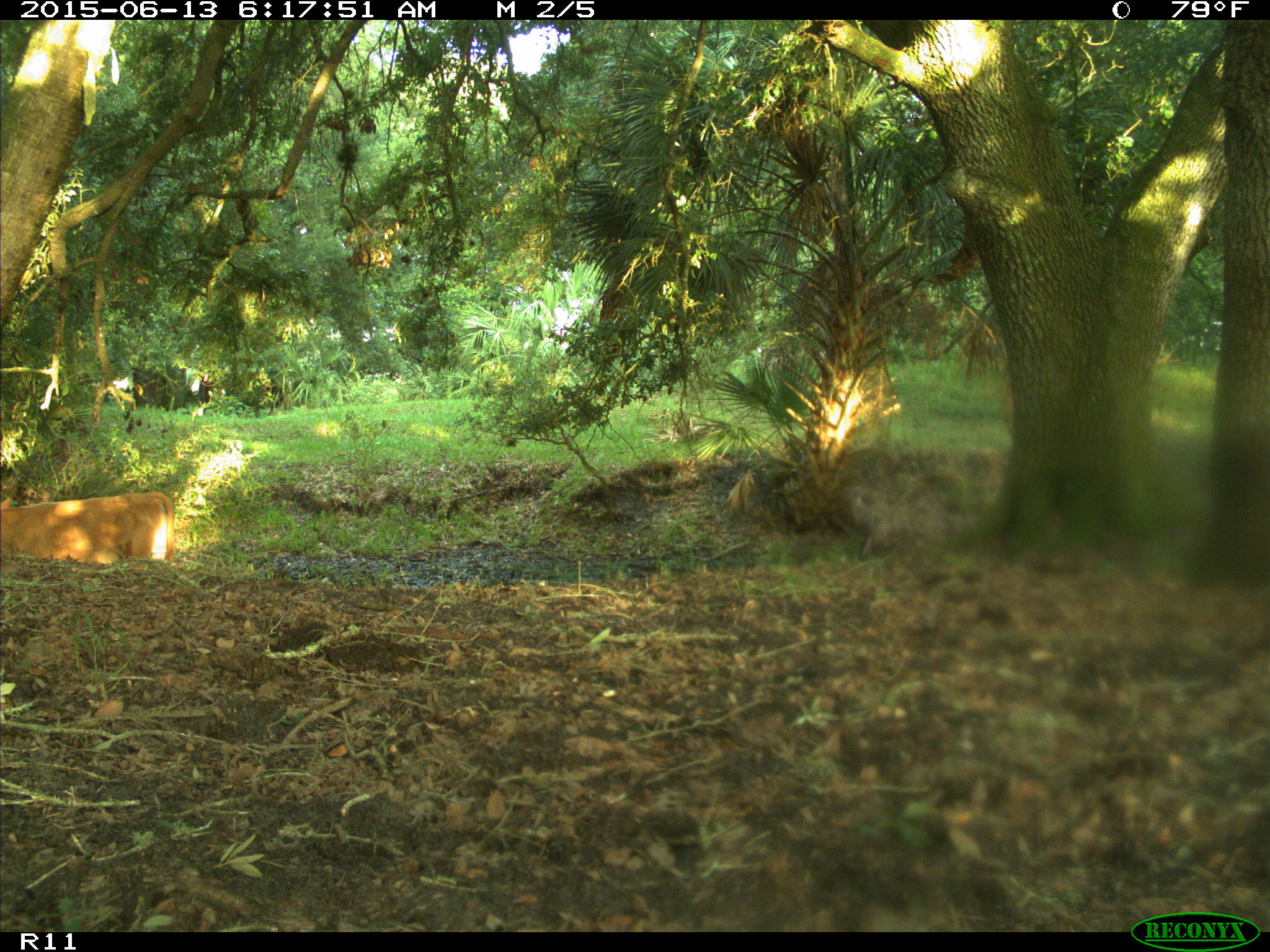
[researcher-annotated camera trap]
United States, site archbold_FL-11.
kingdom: Animalia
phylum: Chordata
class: Mammalia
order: Artiodactyla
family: Bovidae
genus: Bos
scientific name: Bos taurus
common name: domestic cow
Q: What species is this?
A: Bos taurus (domestic cow).